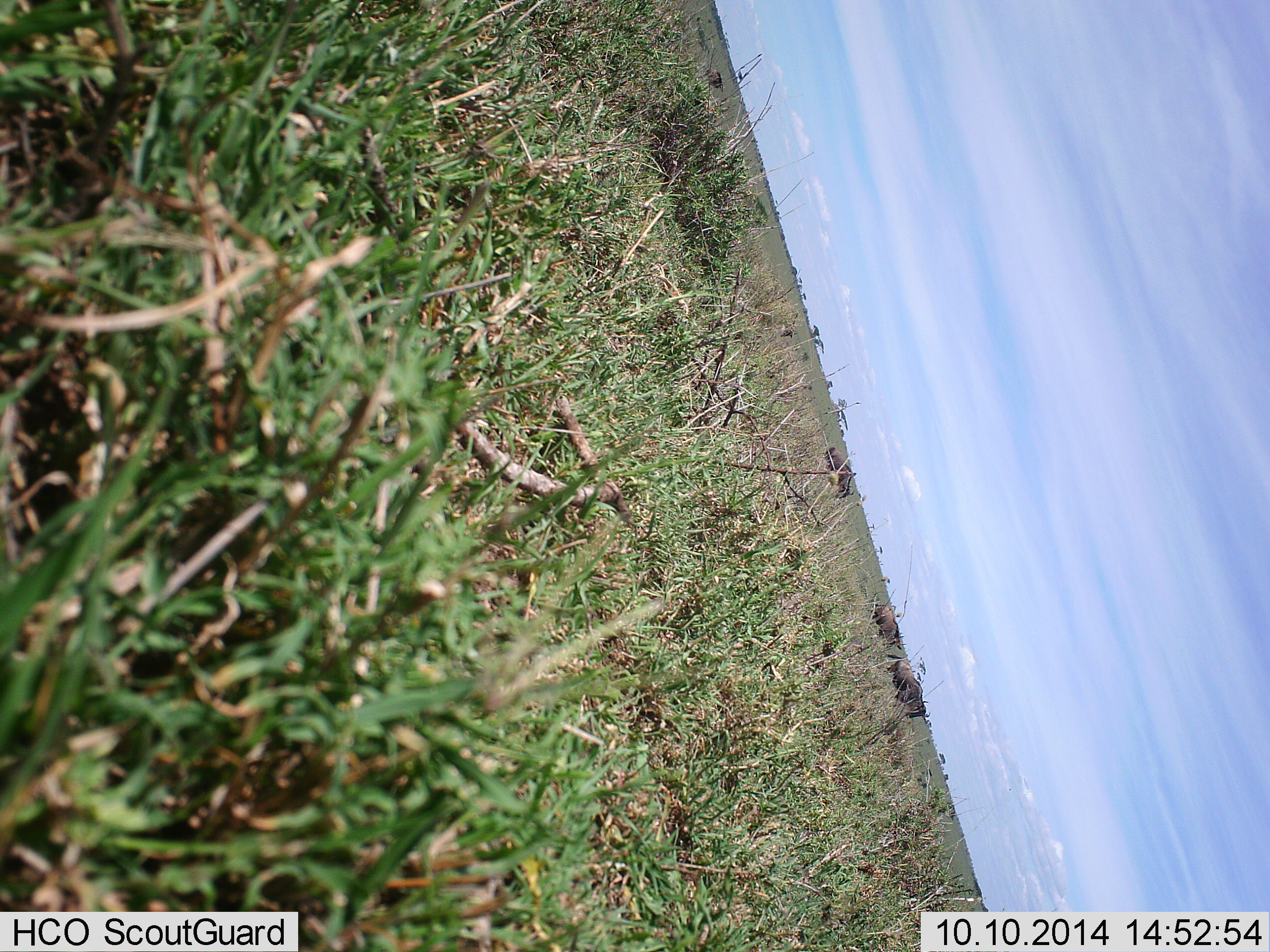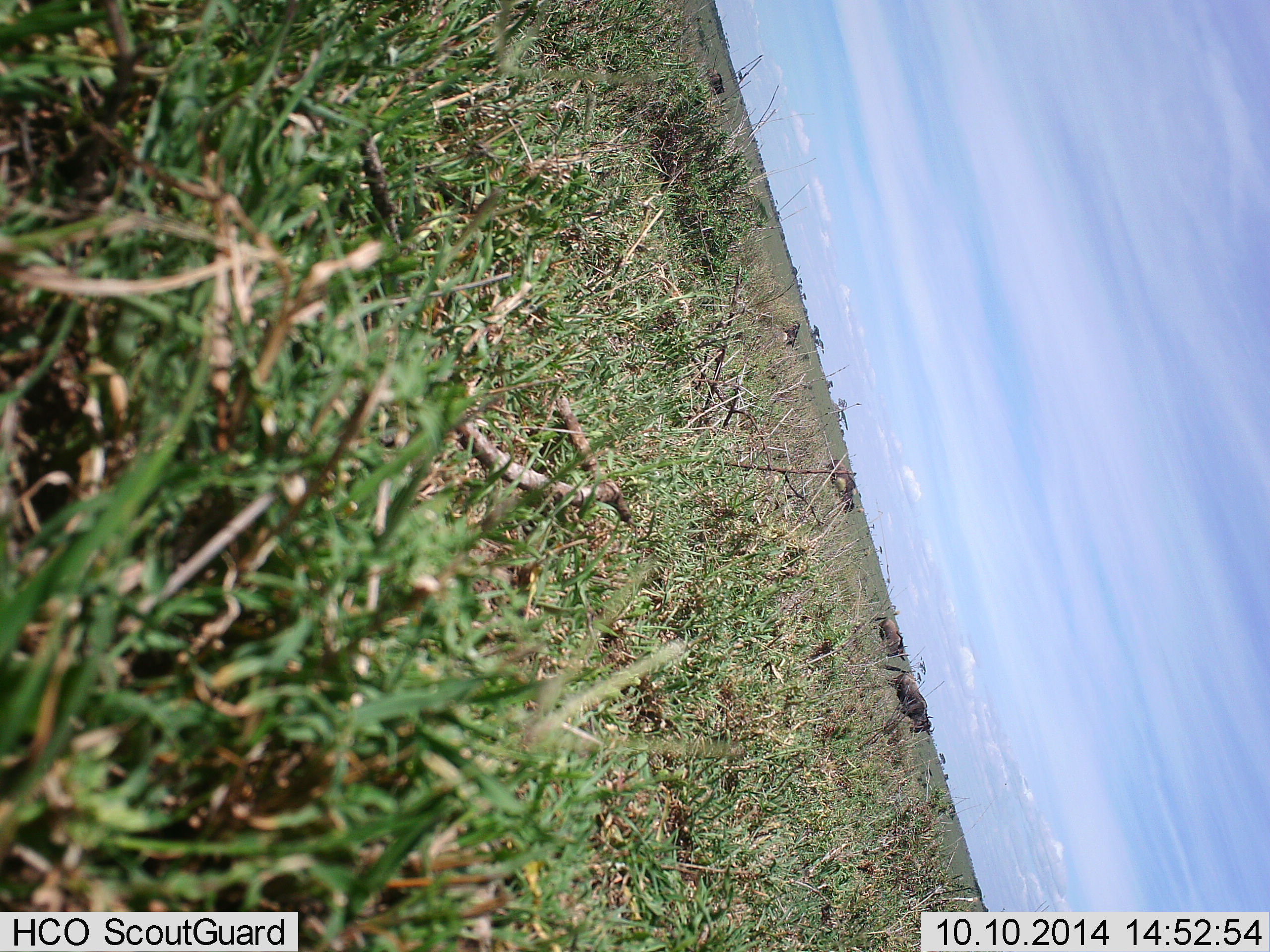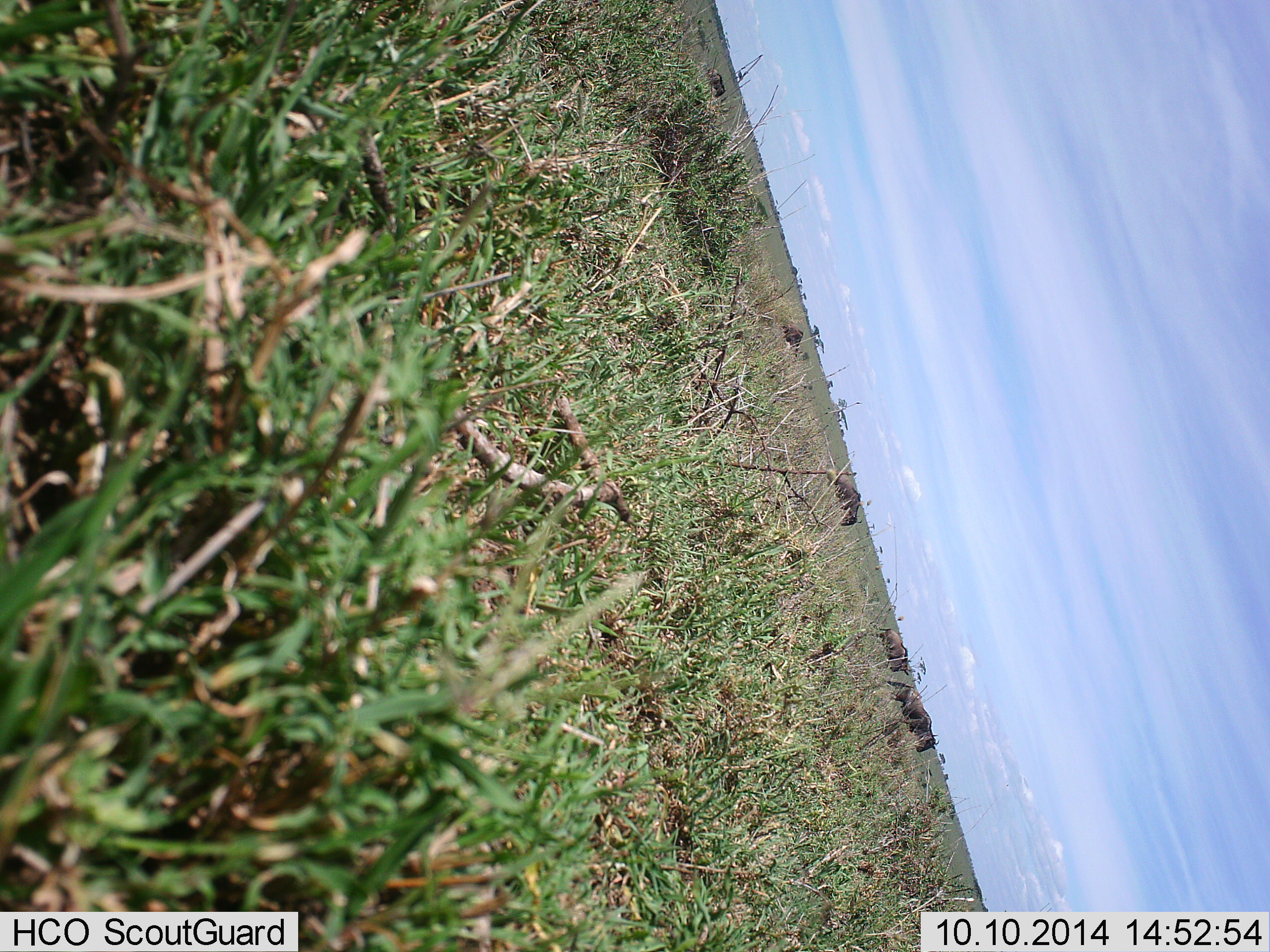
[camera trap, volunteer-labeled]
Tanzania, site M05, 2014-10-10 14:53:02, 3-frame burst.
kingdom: Animalia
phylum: Chordata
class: Mammalia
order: Artiodactyla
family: Bovidae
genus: Connochaetes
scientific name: Connochaetes taurinus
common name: blue wildebeest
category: wildebeest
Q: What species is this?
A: Wildebeest (blue wildebeest) (Connochaetes taurinus).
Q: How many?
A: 5.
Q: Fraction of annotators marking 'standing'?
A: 0%.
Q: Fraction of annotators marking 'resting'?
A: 0%.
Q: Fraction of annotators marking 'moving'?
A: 100%.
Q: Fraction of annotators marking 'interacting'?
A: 0%.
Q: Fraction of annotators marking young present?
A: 10%.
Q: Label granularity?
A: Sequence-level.